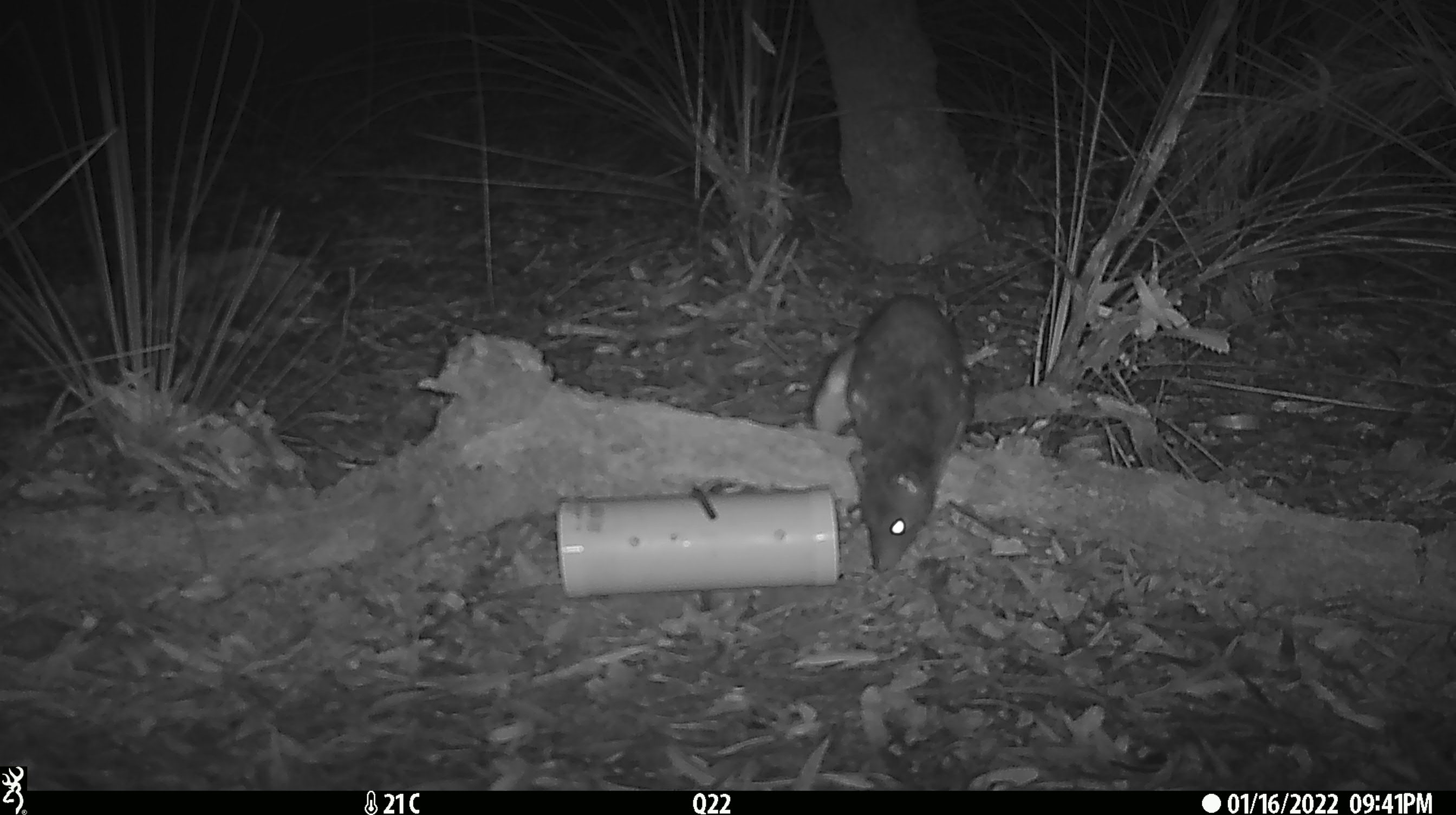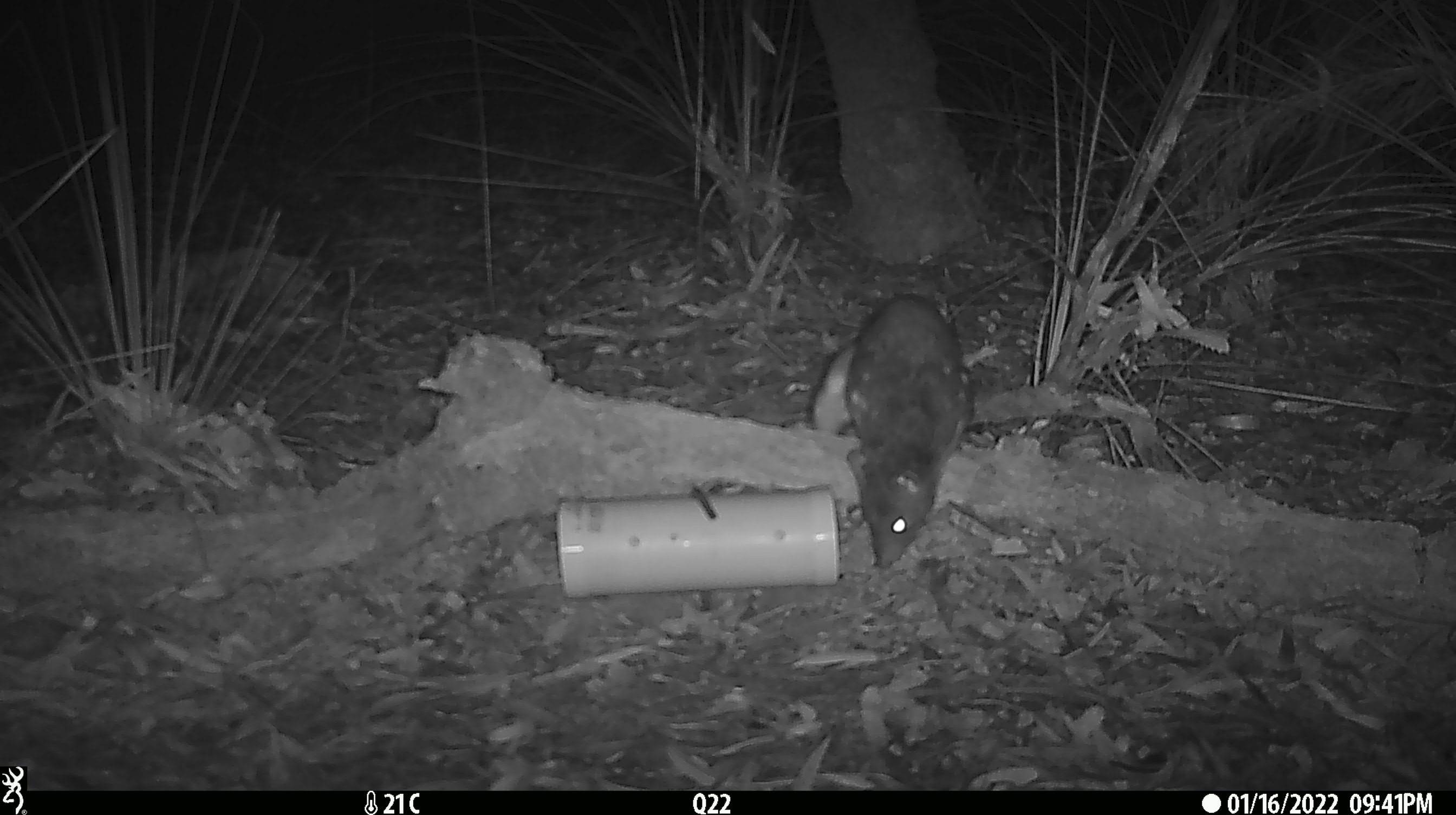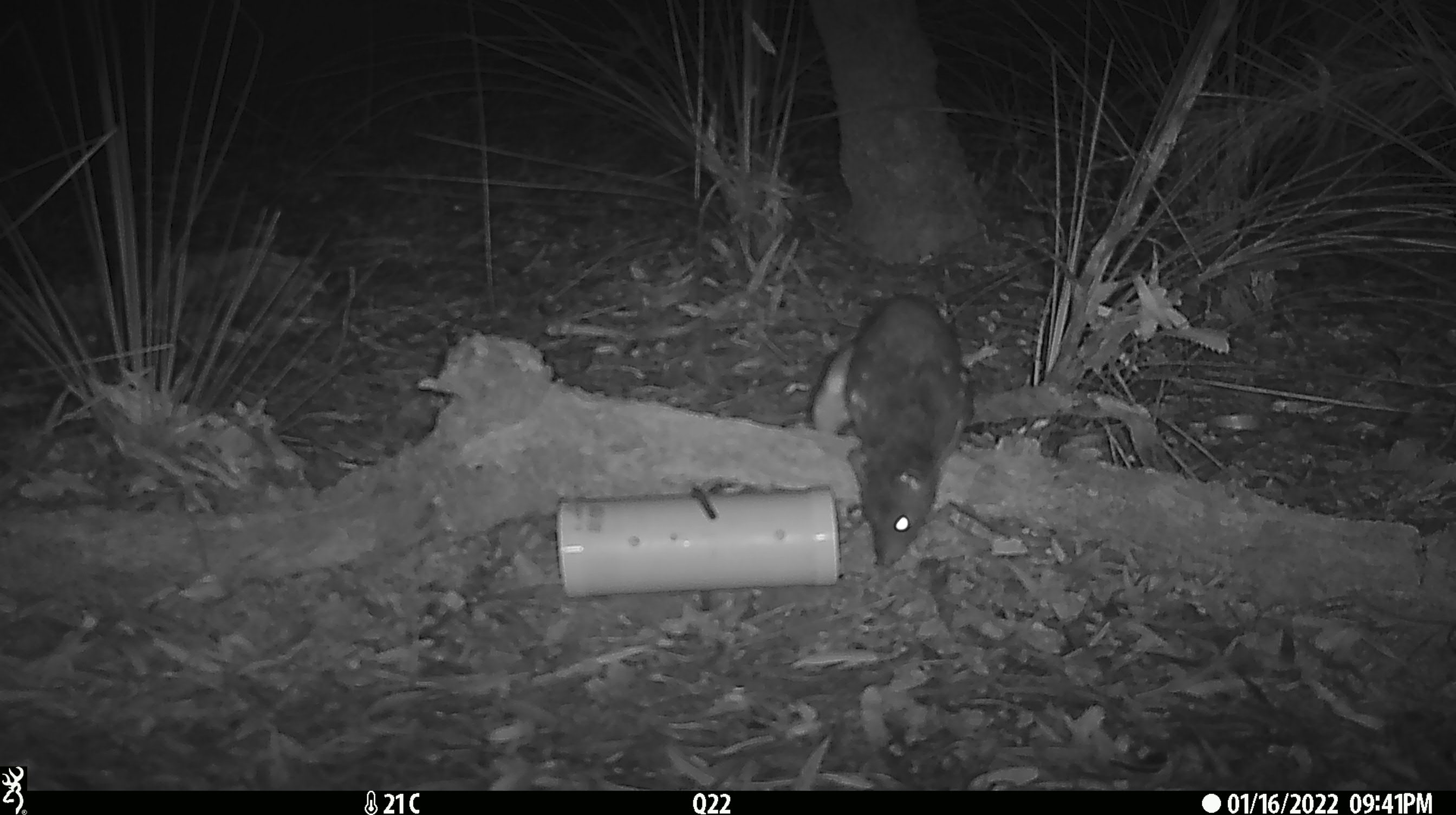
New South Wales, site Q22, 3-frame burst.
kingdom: Animalia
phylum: Chordata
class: Mammalia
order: Dasyuromorphia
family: Dasyuridae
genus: Dasyurus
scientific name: Dasyurus maculatus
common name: spotted-tailed quoll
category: quoll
Quoll (spotted-tailed quoll) (Dasyurus maculatus).